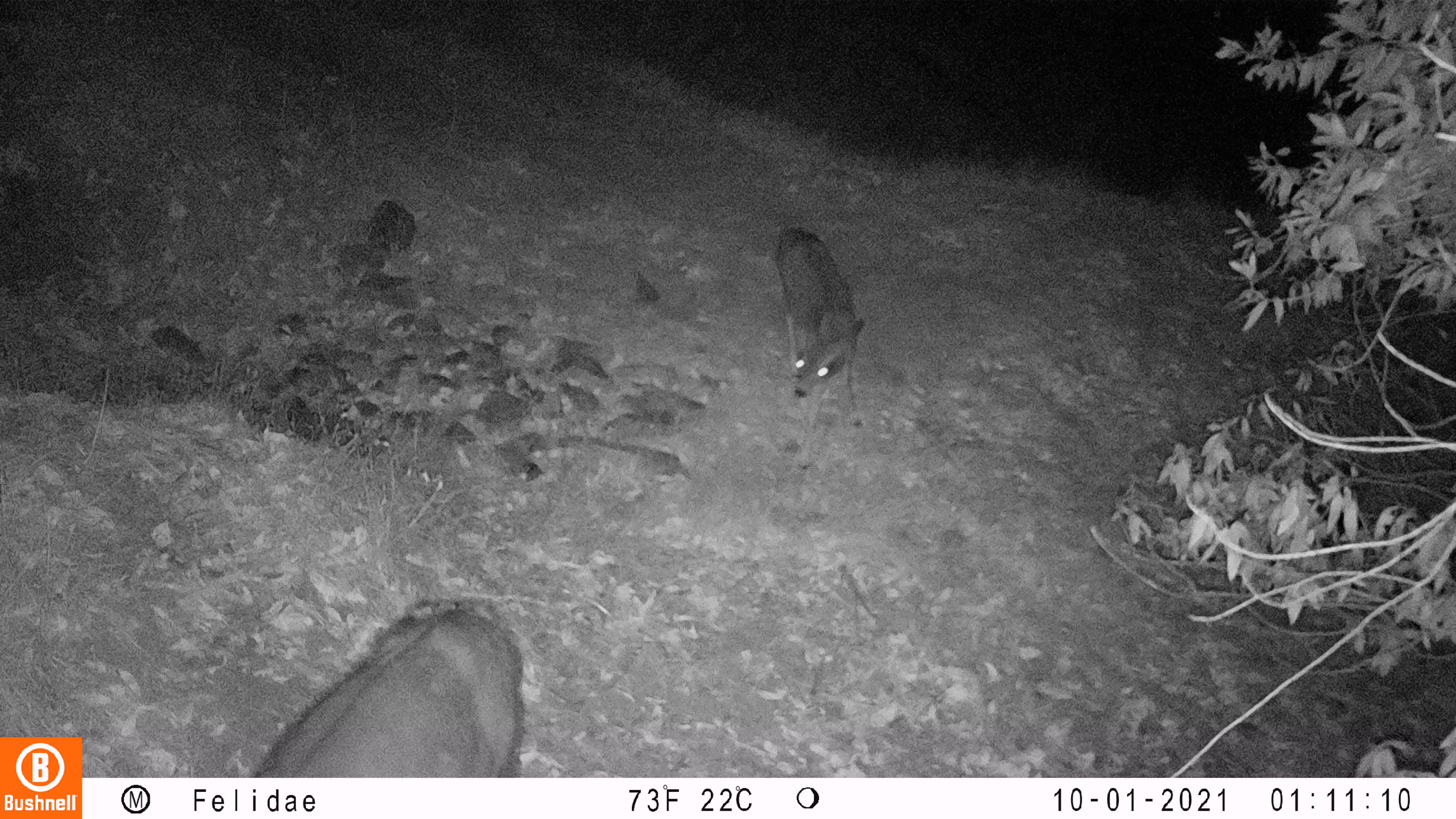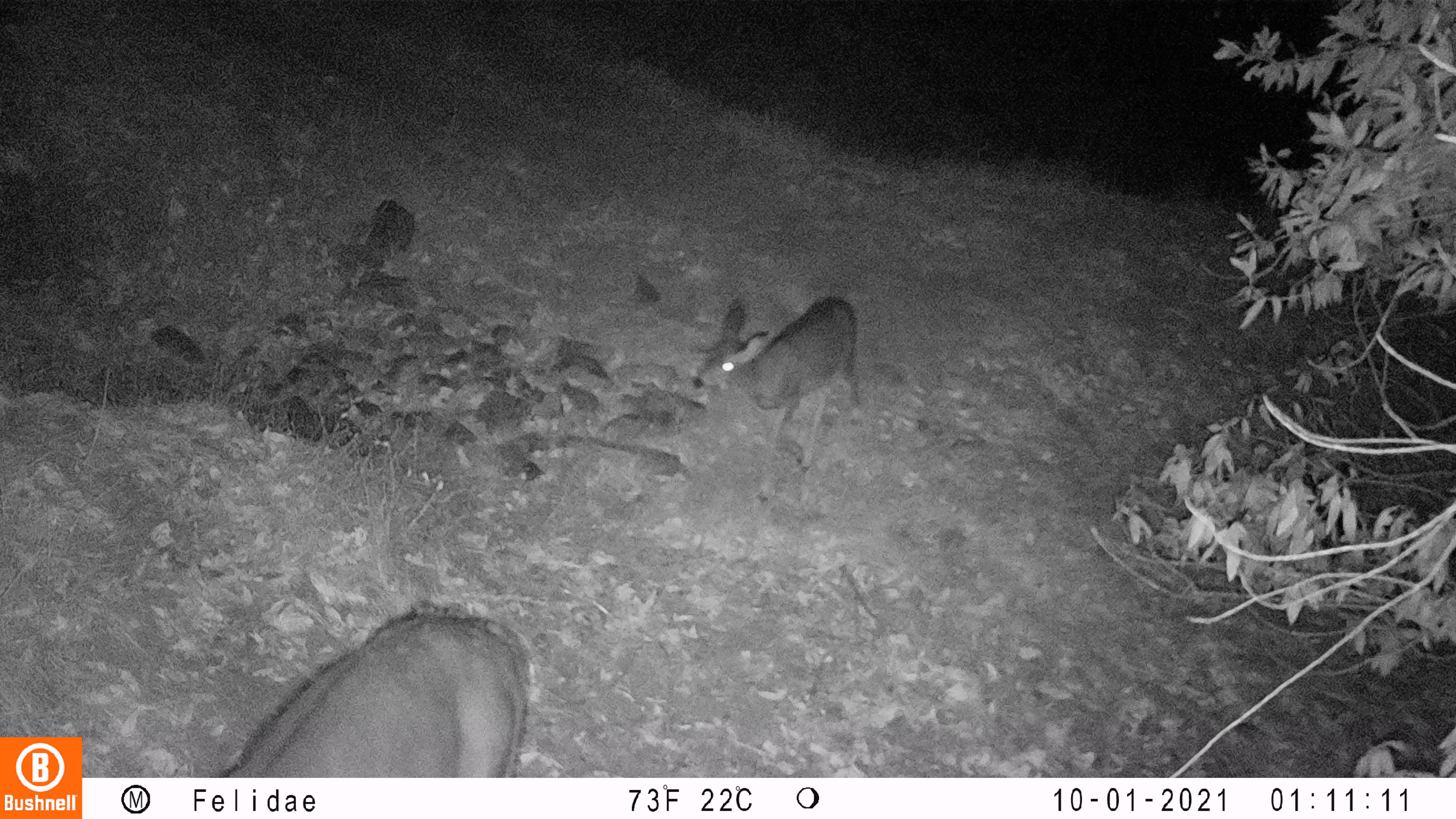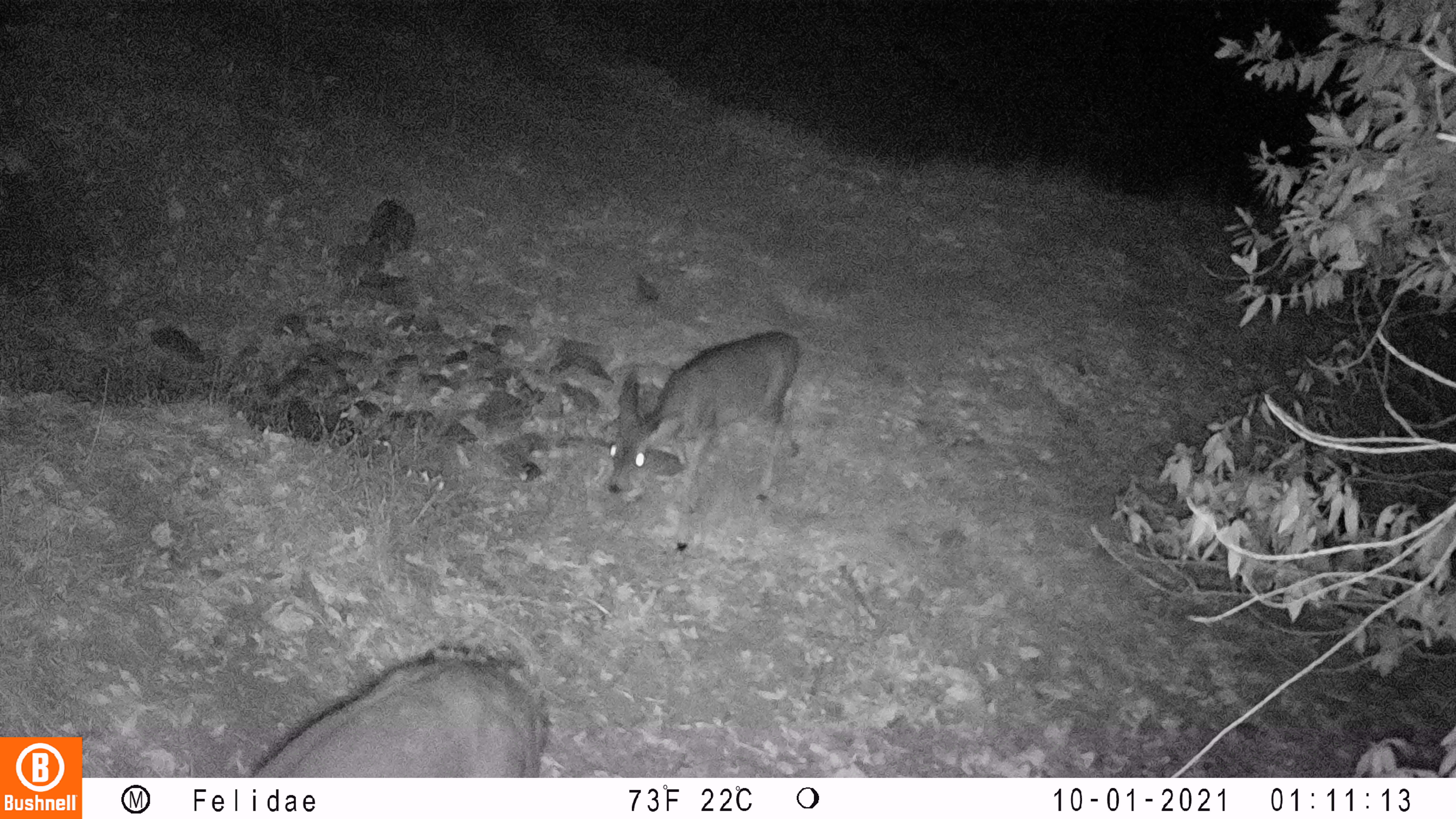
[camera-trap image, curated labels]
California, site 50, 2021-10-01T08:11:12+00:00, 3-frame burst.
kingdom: Animalia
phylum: Chordata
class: Mammalia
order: Artiodactyla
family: Cervidae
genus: Odocoileus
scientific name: Odocoileus hemionus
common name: mule deer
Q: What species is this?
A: Mule deer (Odocoileus hemionus).